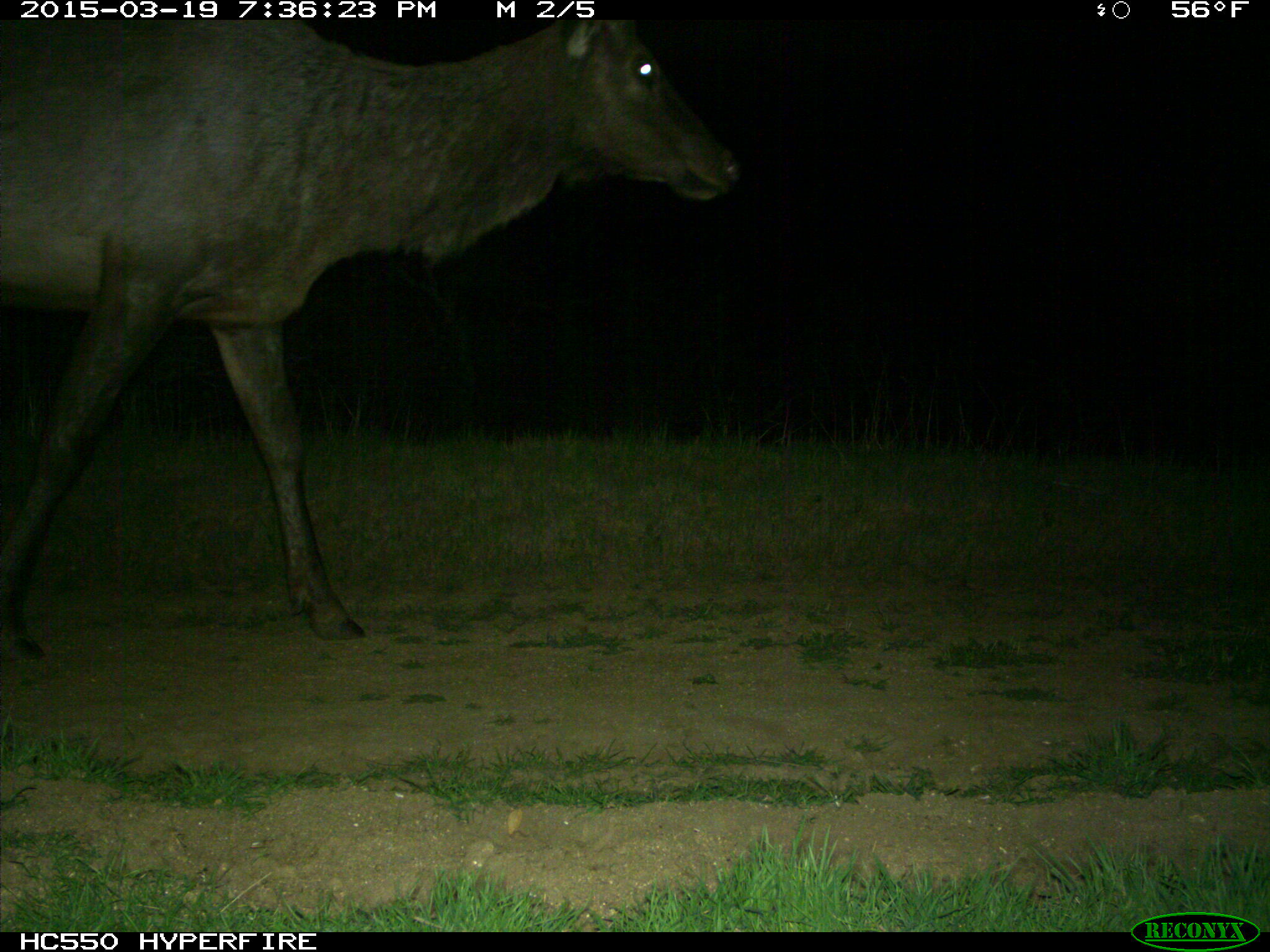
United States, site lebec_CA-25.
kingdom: Animalia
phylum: Chordata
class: Mammalia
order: Artiodactyla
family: Cervidae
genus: Cervus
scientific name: Cervus canadensis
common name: elk